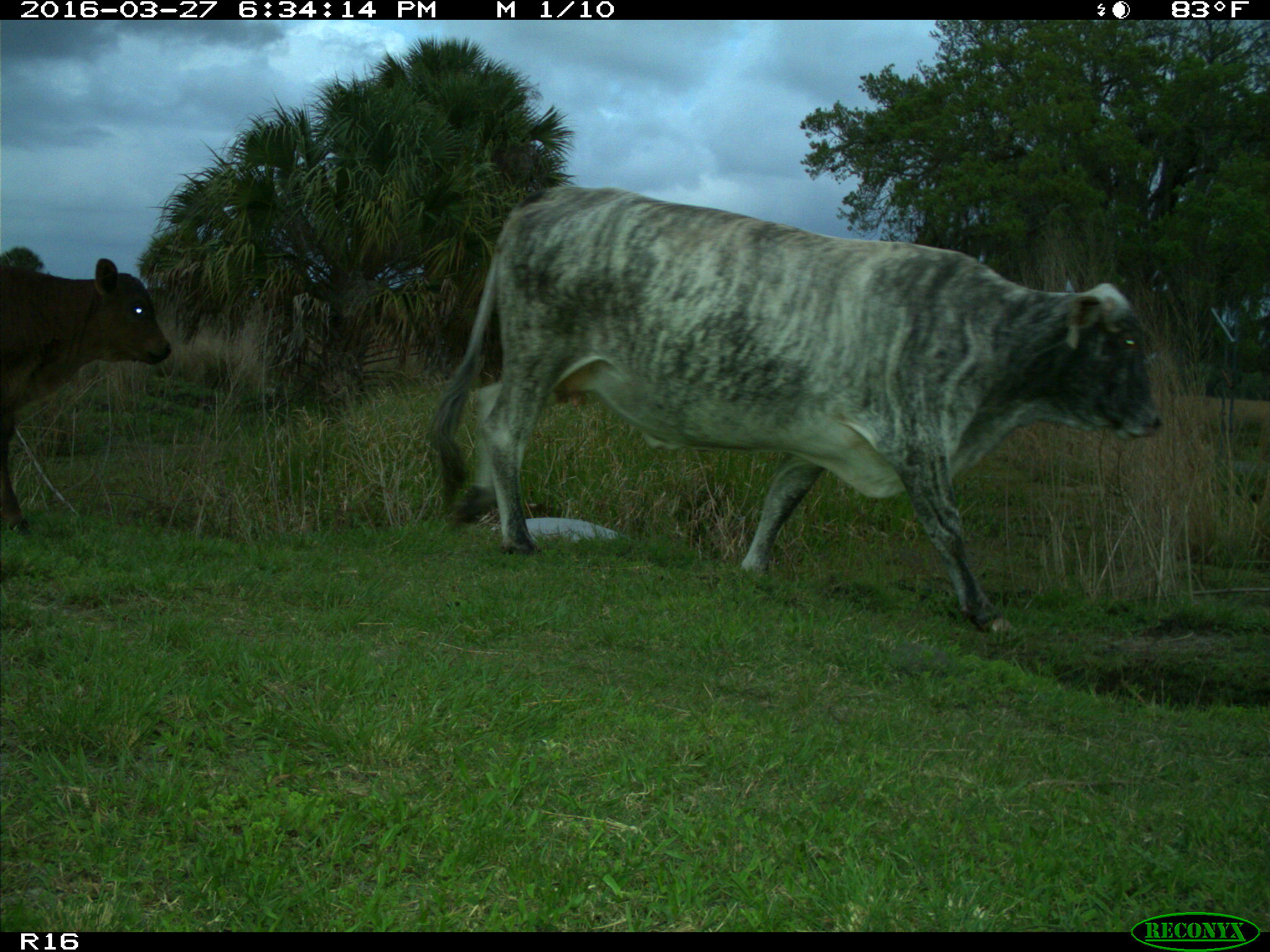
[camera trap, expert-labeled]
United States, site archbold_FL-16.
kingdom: Animalia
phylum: Chordata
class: Mammalia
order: Artiodactyla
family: Bovidae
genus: Bos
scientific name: Bos taurus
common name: domestic cow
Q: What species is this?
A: Bos taurus (domestic cow).